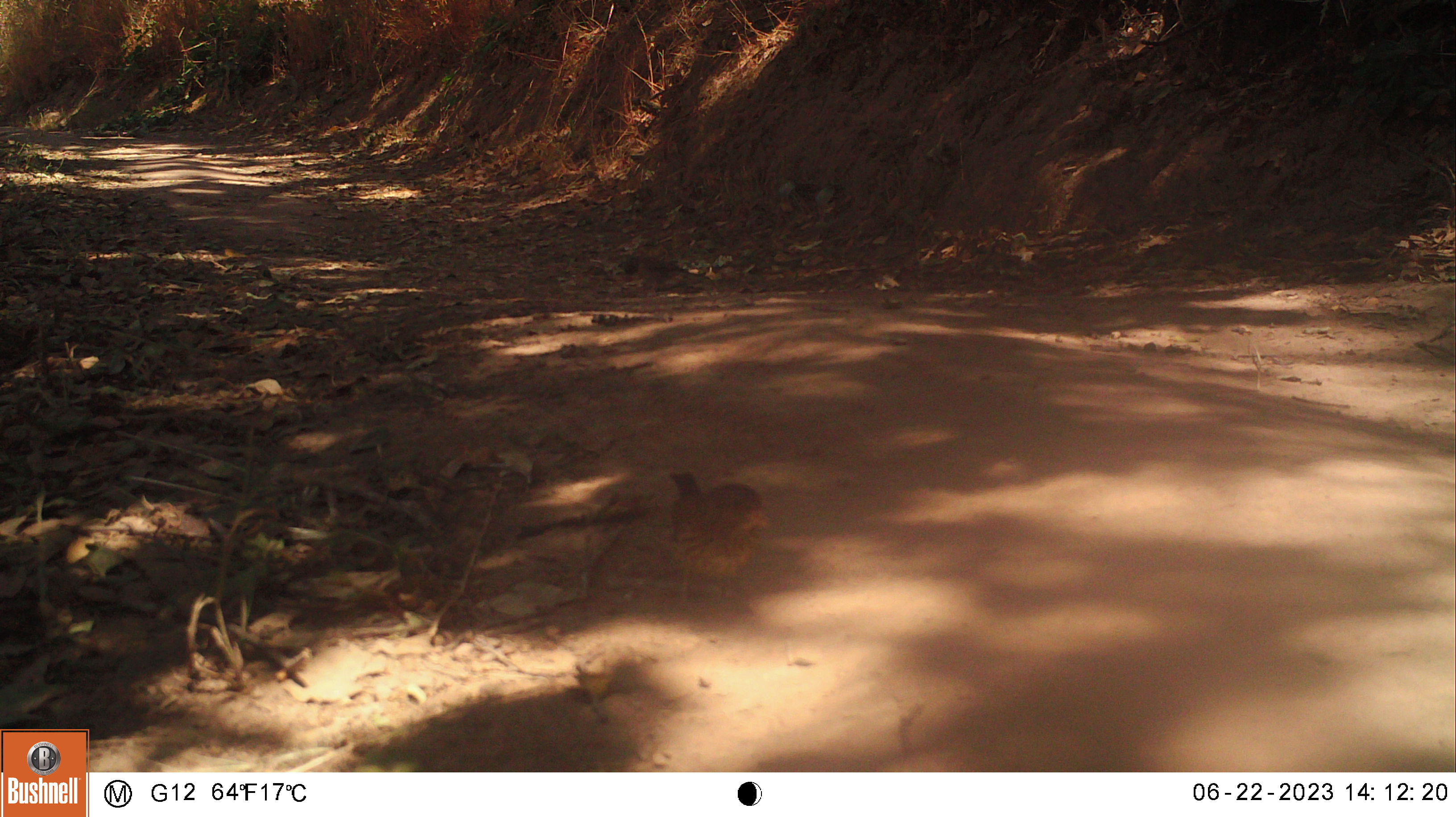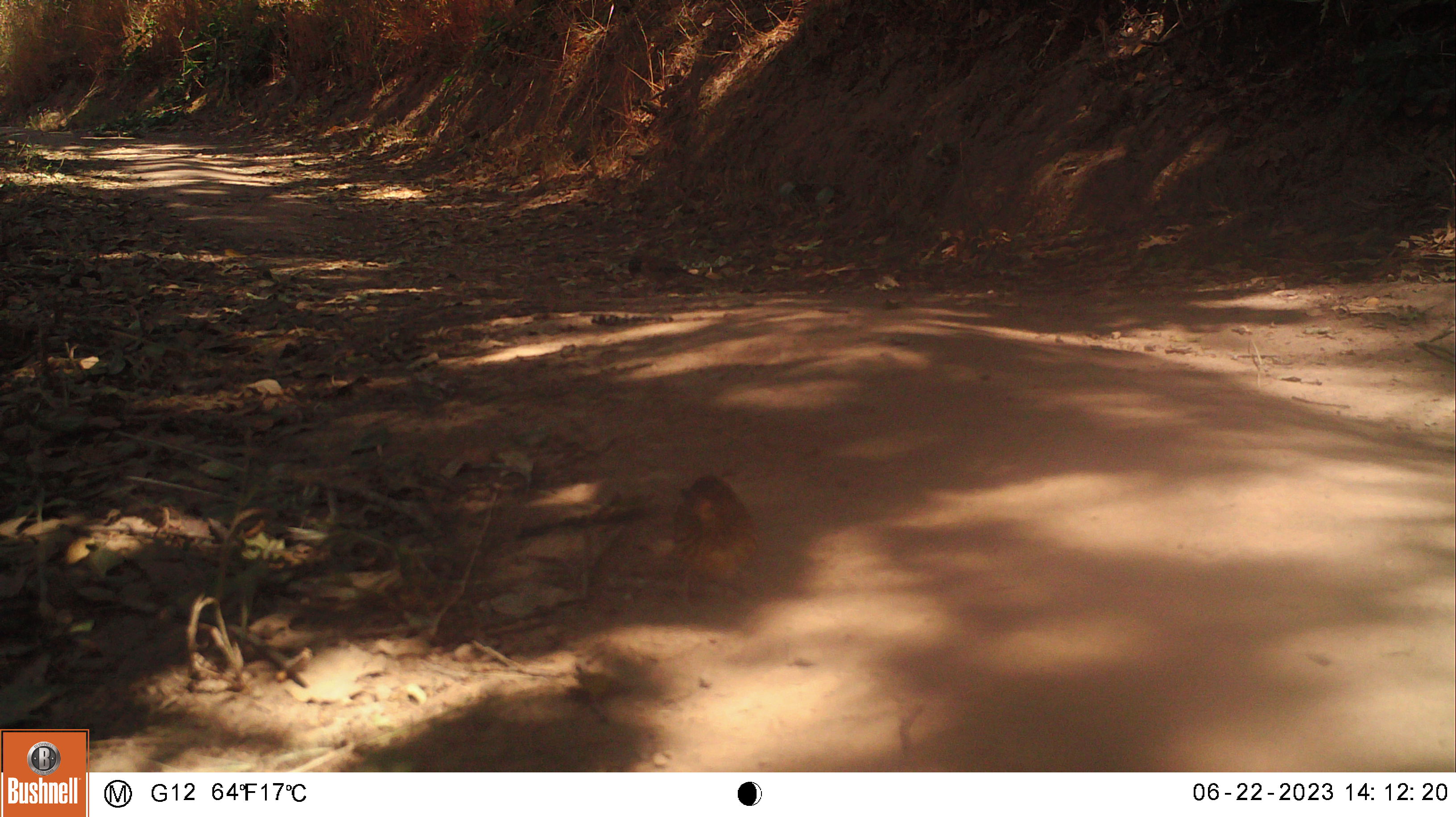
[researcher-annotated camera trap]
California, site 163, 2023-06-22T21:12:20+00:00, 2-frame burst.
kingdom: Animalia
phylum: Chordata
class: Aves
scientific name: Aves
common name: bird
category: unknown bird